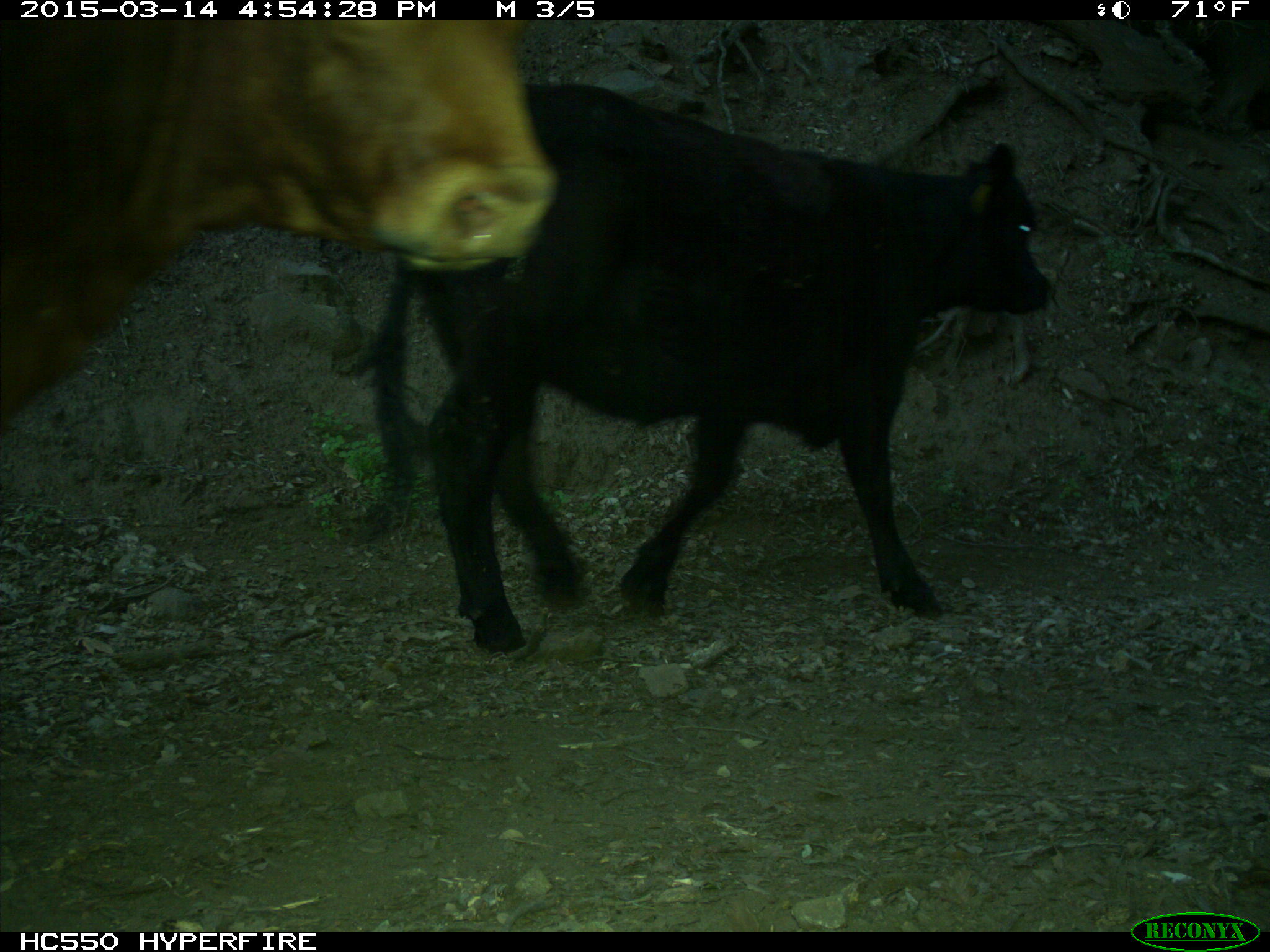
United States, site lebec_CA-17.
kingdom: Animalia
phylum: Chordata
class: Mammalia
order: Artiodactyla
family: Bovidae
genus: Bos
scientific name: Bos taurus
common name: domestic cow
Bos taurus (domestic cow).